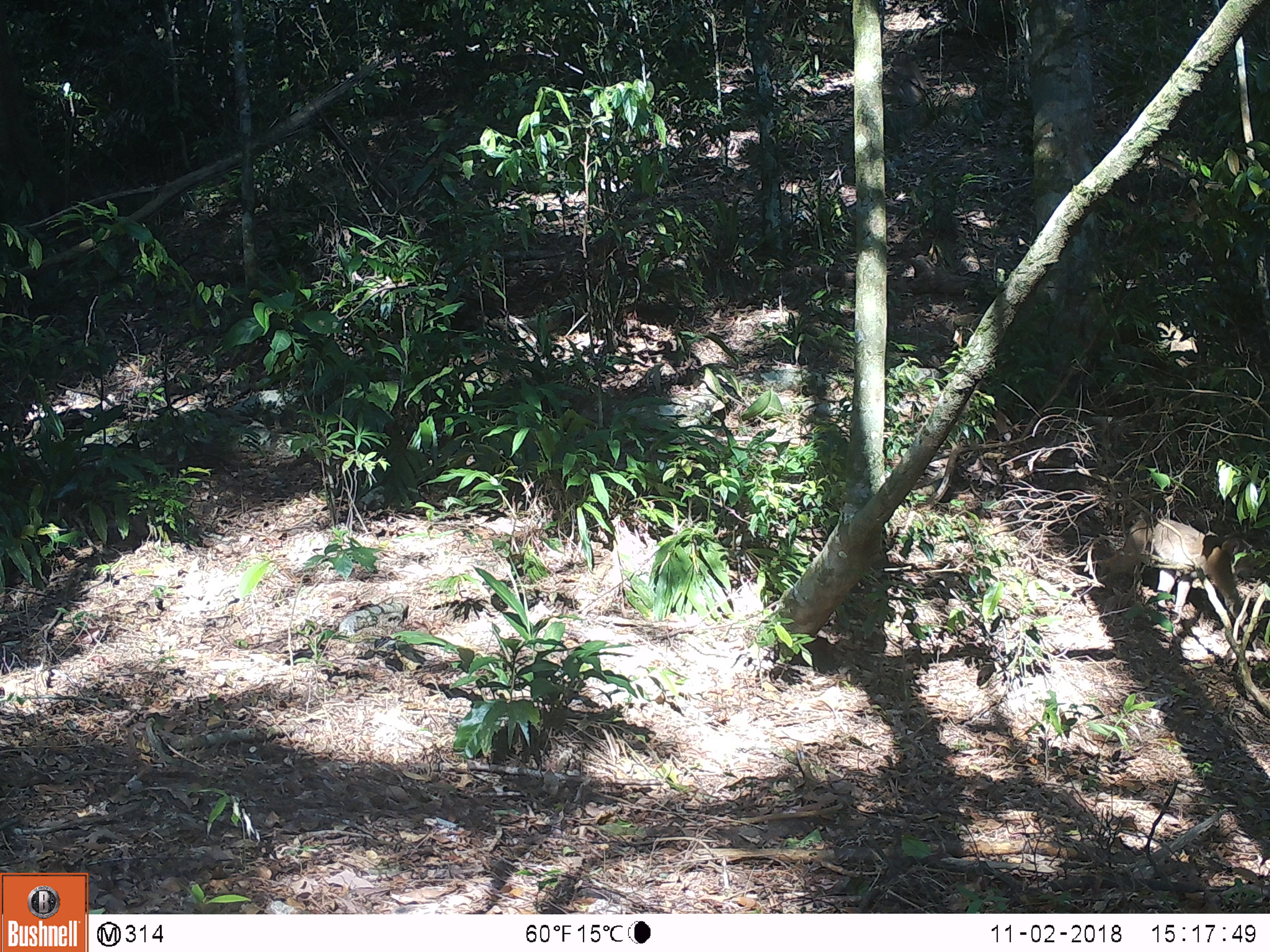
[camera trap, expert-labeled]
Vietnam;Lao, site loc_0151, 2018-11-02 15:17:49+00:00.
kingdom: Animalia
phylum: Chordata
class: Mammalia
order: Primates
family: Cercopithecidae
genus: Macaca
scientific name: Macaca nemestrina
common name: pig-tailed macaque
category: pig tailed macaque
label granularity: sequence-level